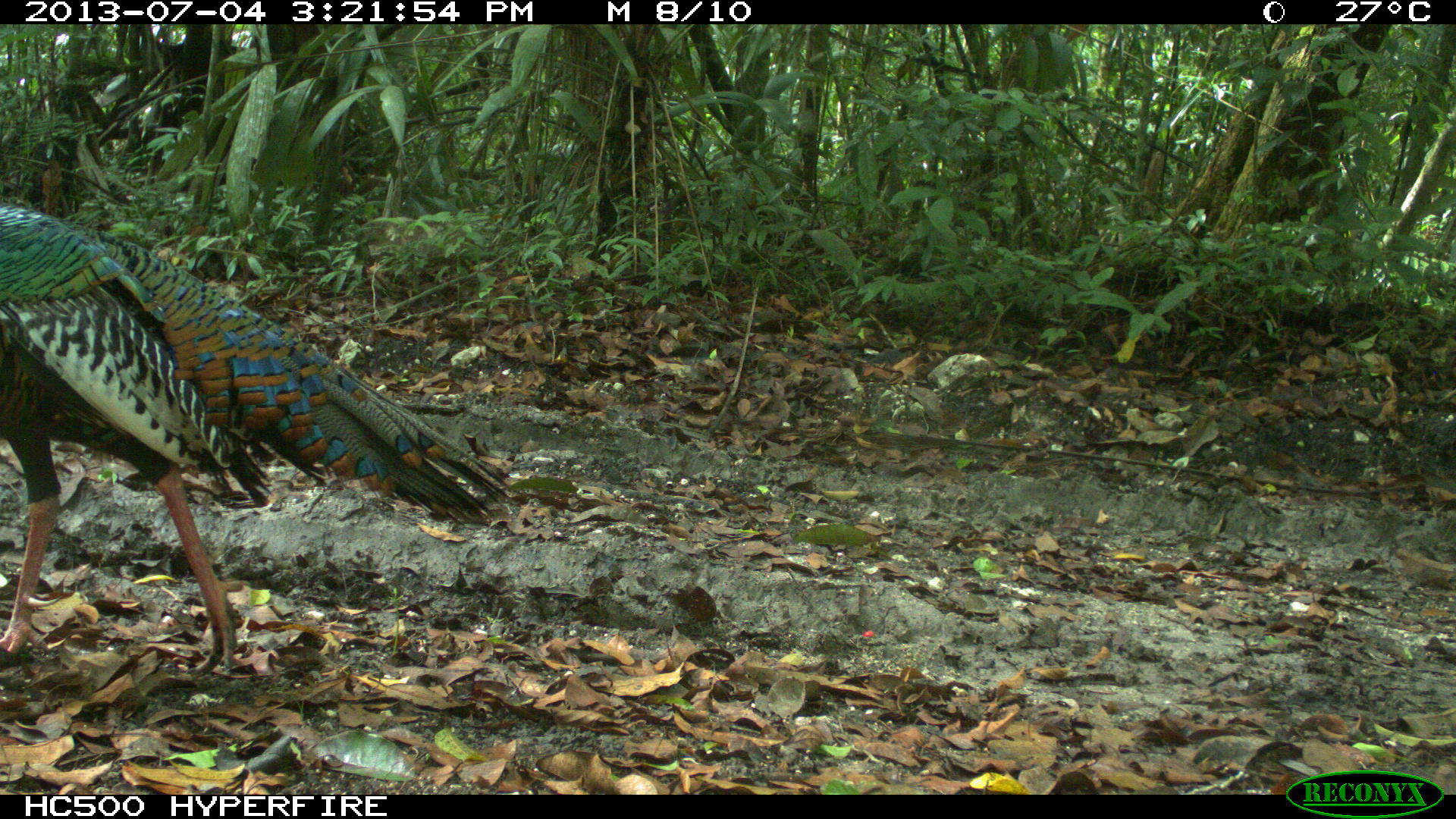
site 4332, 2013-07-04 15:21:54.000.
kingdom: Animalia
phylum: Chordata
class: Aves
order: Galliformes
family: Phasianidae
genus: Meleagris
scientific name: Meleagris ocellata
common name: ocellated turkey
Meleagris ocellata (ocellated turkey), count 1, sex male.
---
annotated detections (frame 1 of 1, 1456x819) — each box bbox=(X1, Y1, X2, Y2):
meleagris ocellata: bbox=(0, 203, 520, 676)